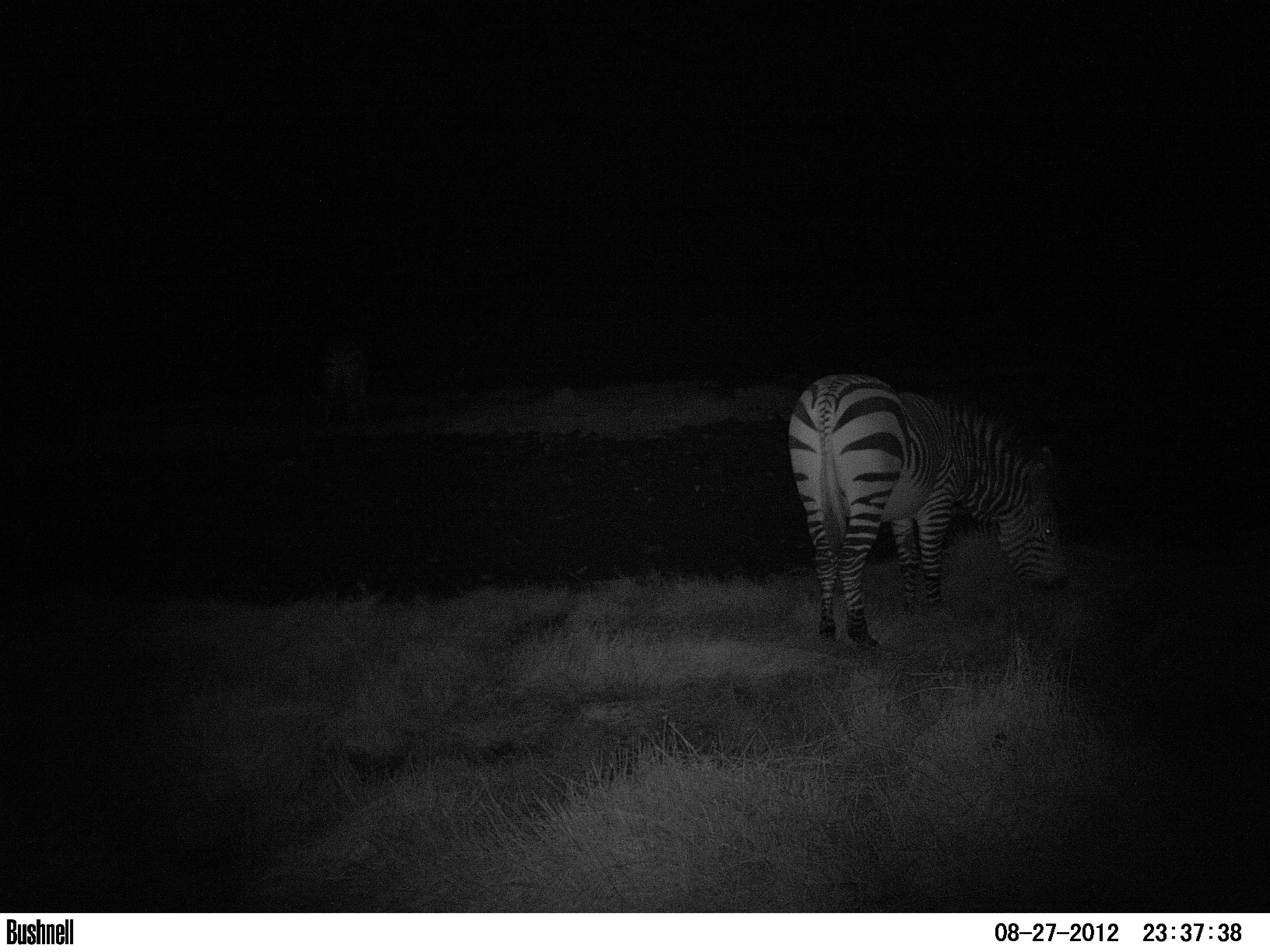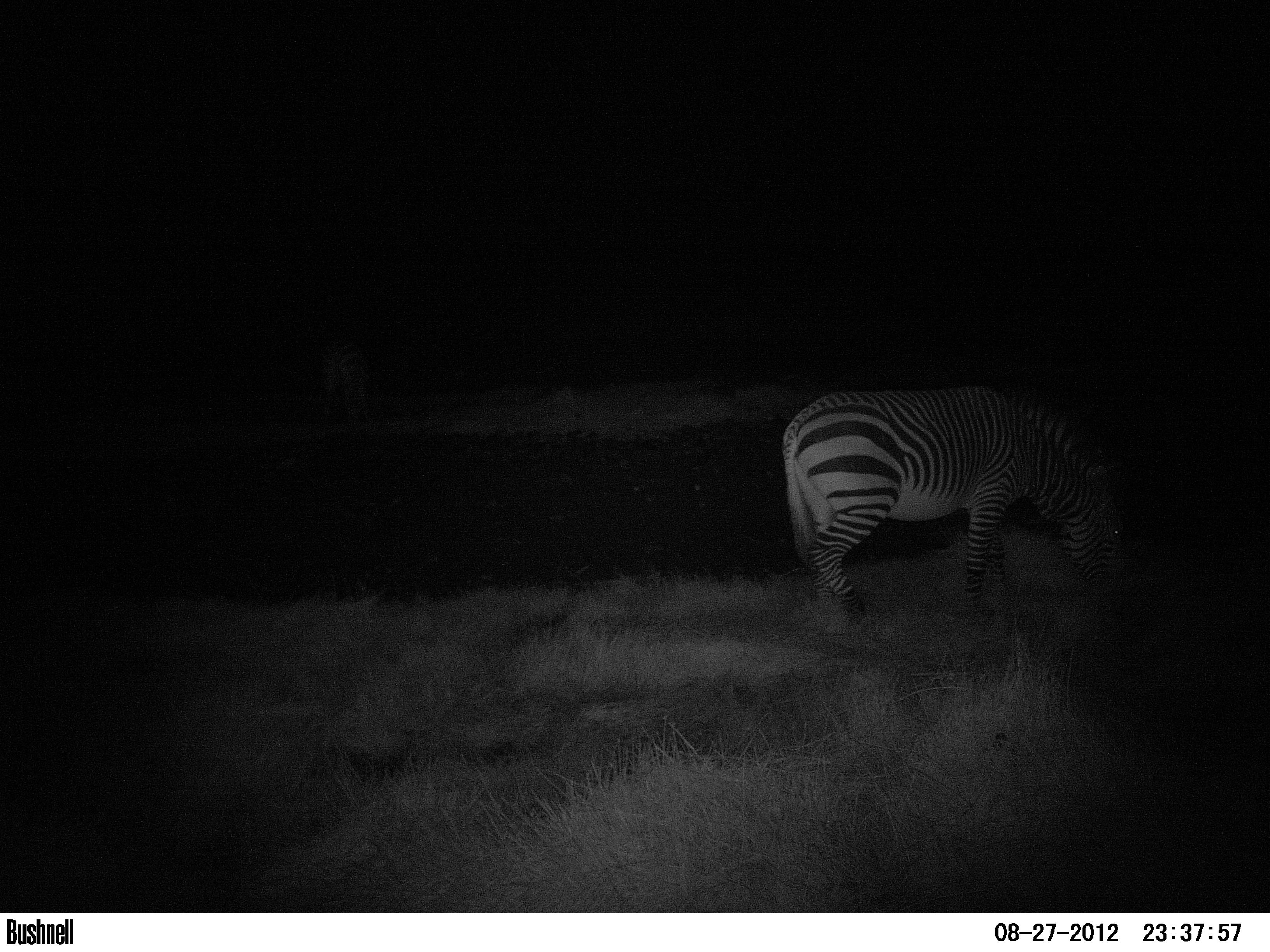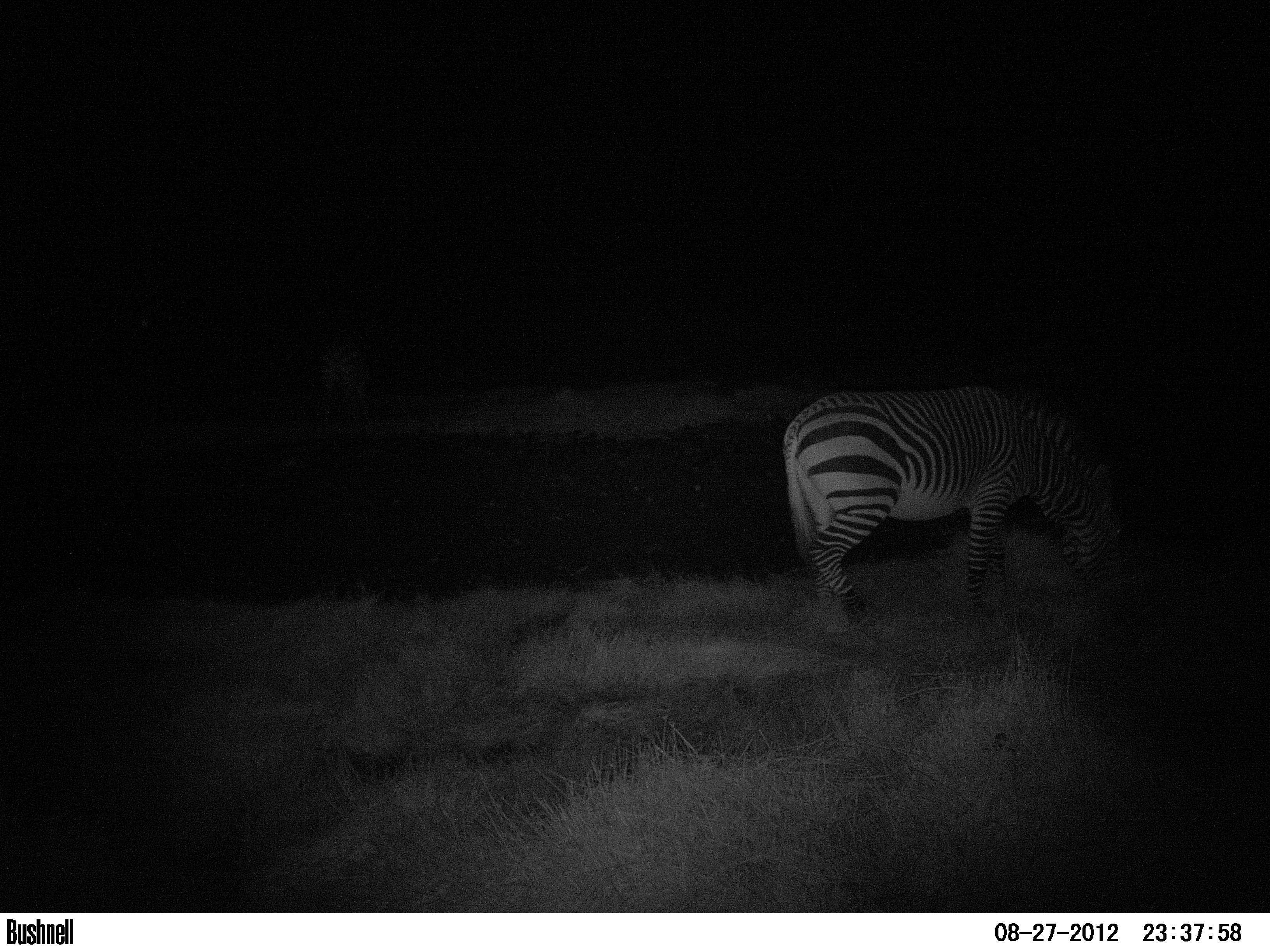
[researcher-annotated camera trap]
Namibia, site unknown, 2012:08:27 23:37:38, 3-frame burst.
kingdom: Animalia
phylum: Chordata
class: Mammalia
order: Perissodactyla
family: Equidae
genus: Equus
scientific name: Equus zebra hartmannae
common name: hartmann's mountain zebra